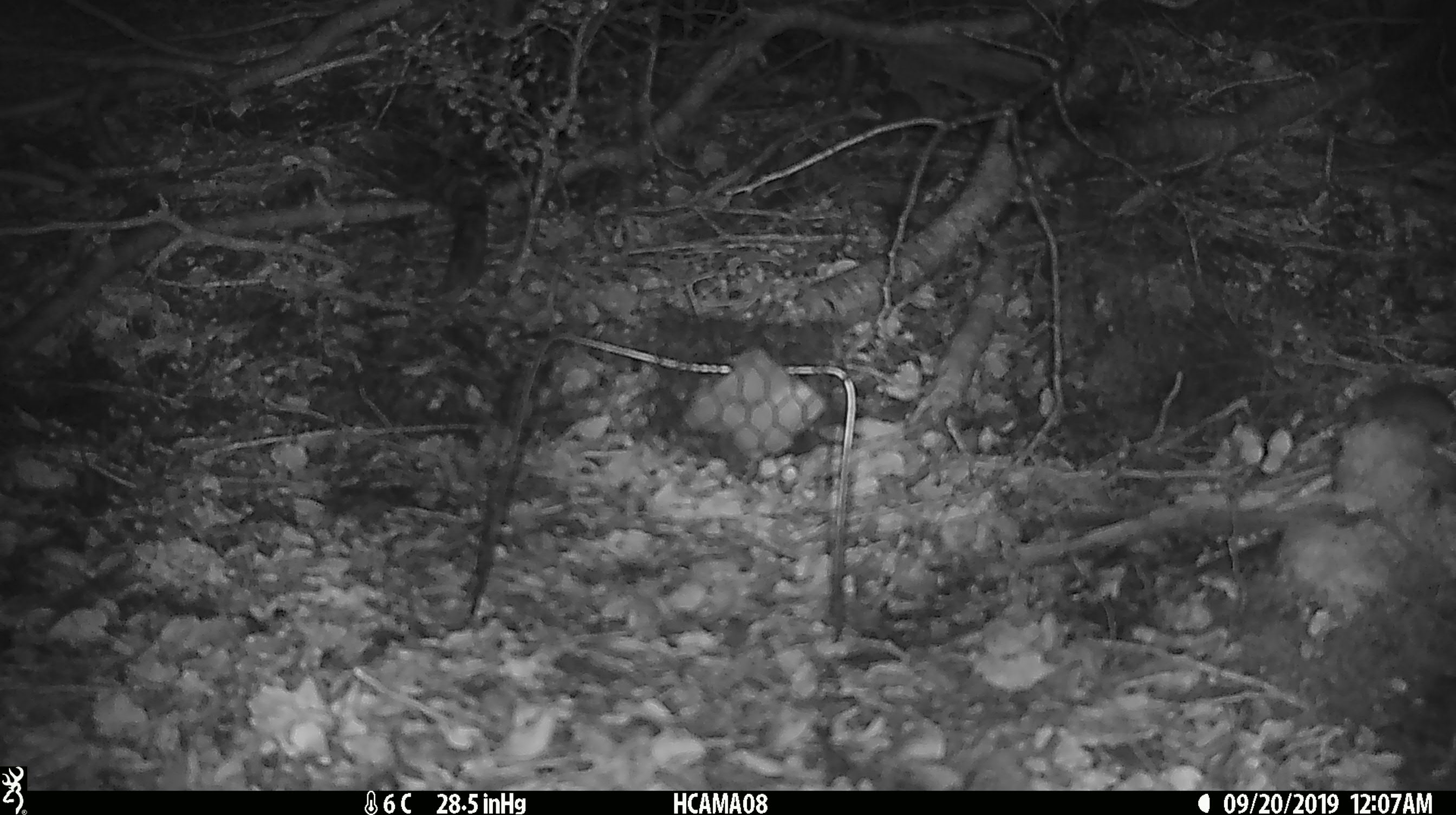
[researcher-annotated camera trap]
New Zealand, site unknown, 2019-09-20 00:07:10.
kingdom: Animalia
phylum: Chordata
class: Mammalia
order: Rodentia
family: Muridae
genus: Mus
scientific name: Mus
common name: mouse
Mouse (Mus).